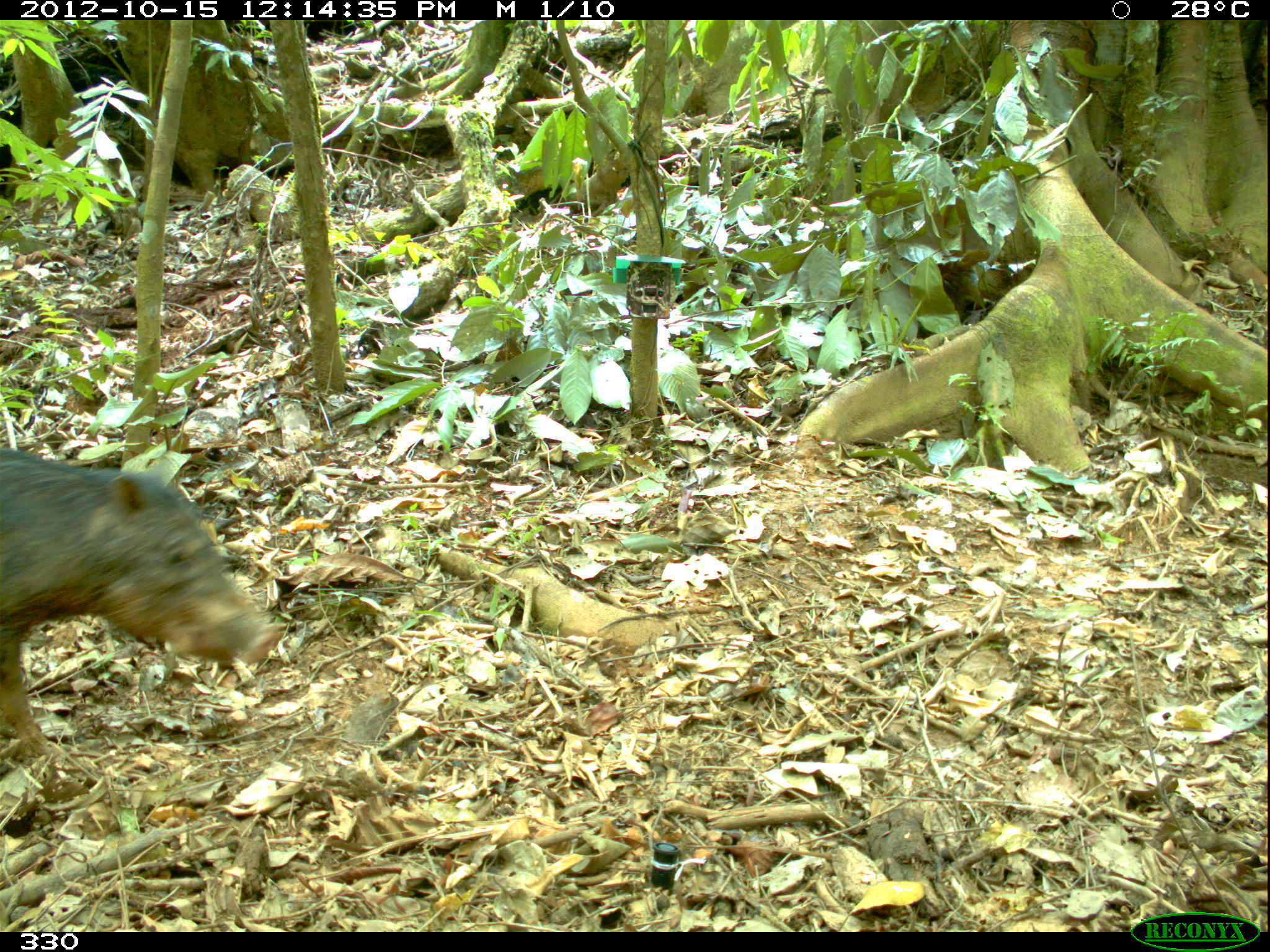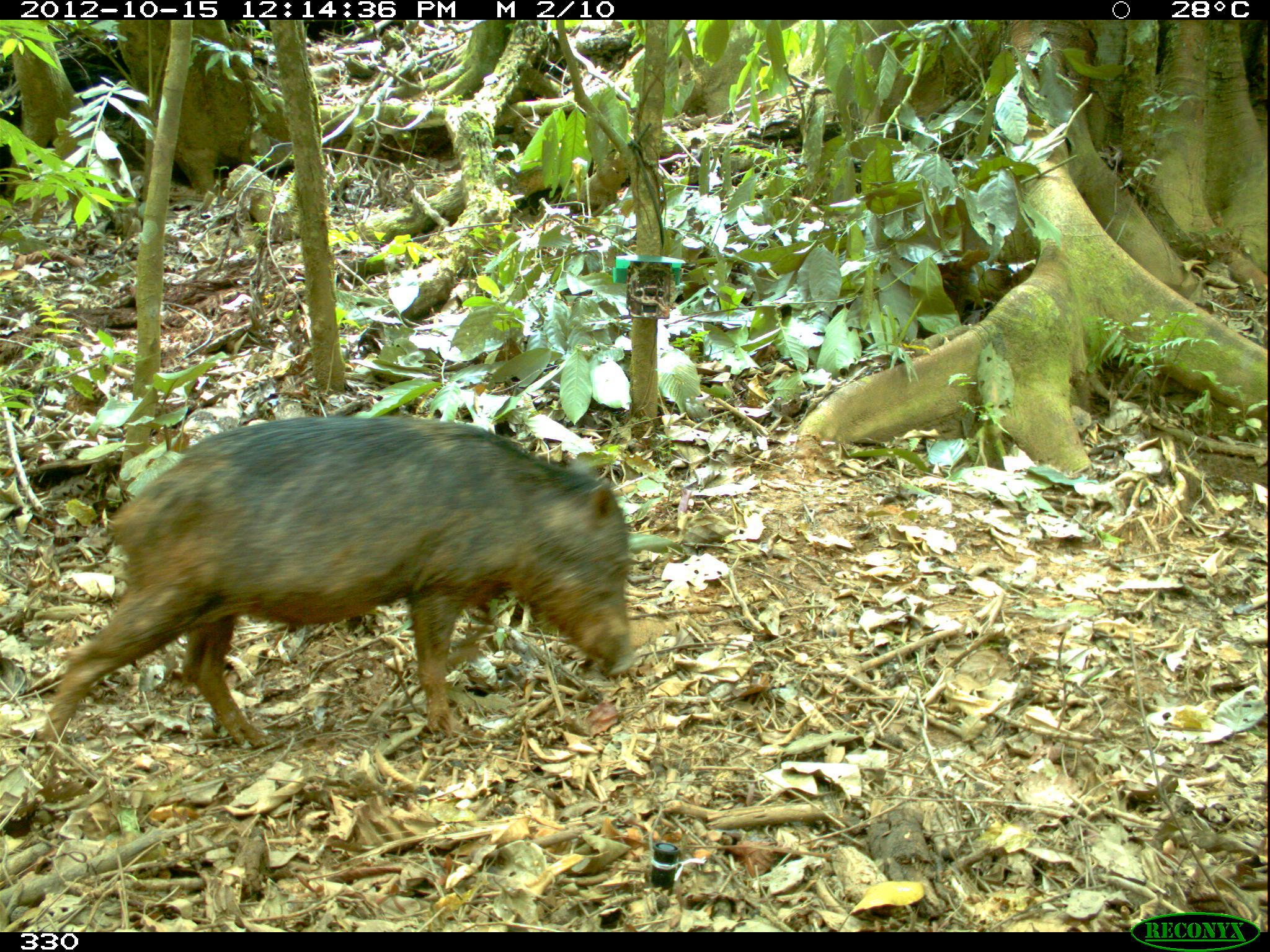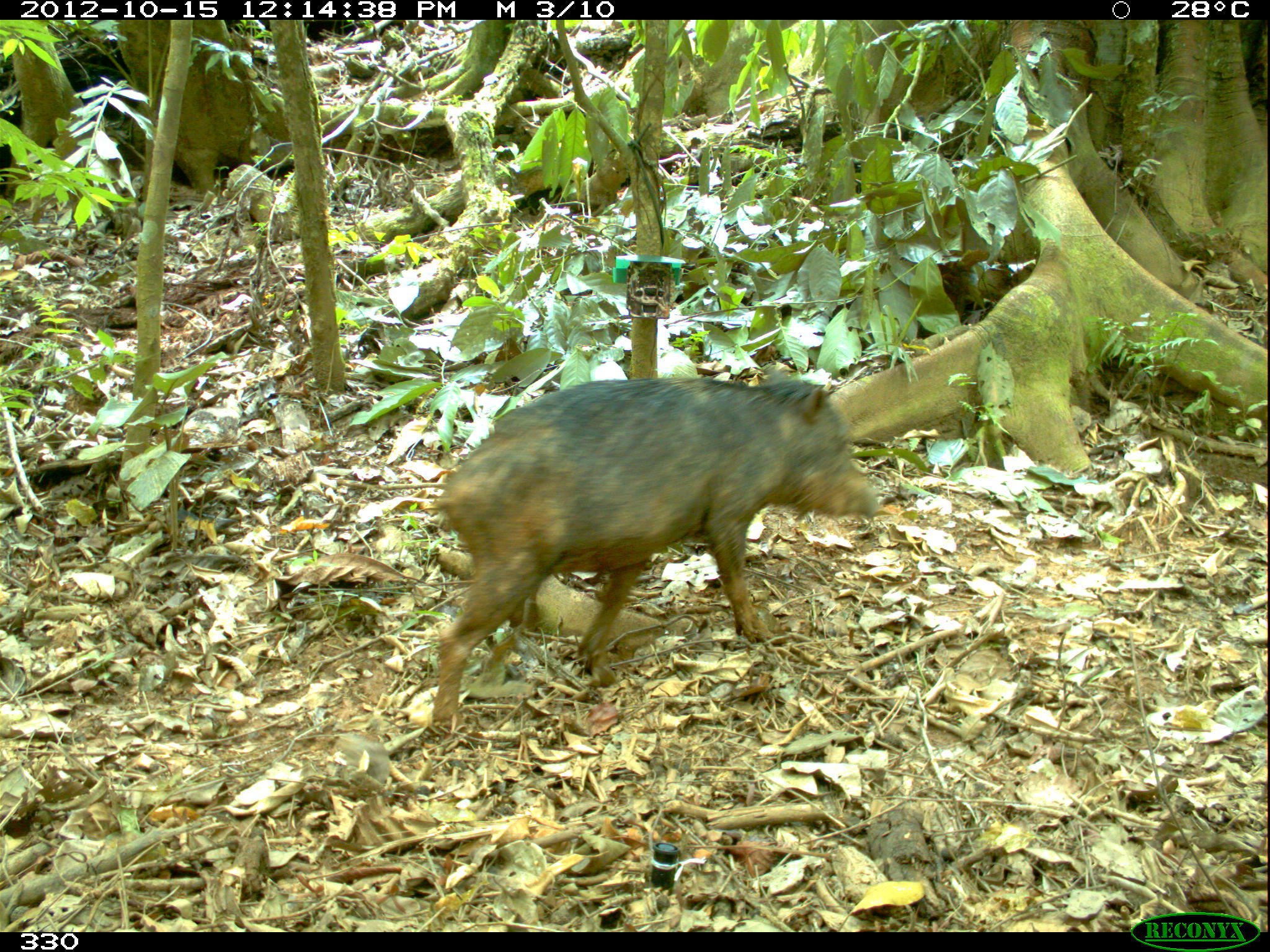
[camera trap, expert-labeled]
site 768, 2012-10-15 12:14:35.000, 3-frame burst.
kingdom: Animalia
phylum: Chordata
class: Mammalia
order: Artiodactyla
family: Tayassuidae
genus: Tayassu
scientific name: Tayassu pecari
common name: white-lipped peccary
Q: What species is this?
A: Tayassu pecari (white-lipped peccary).